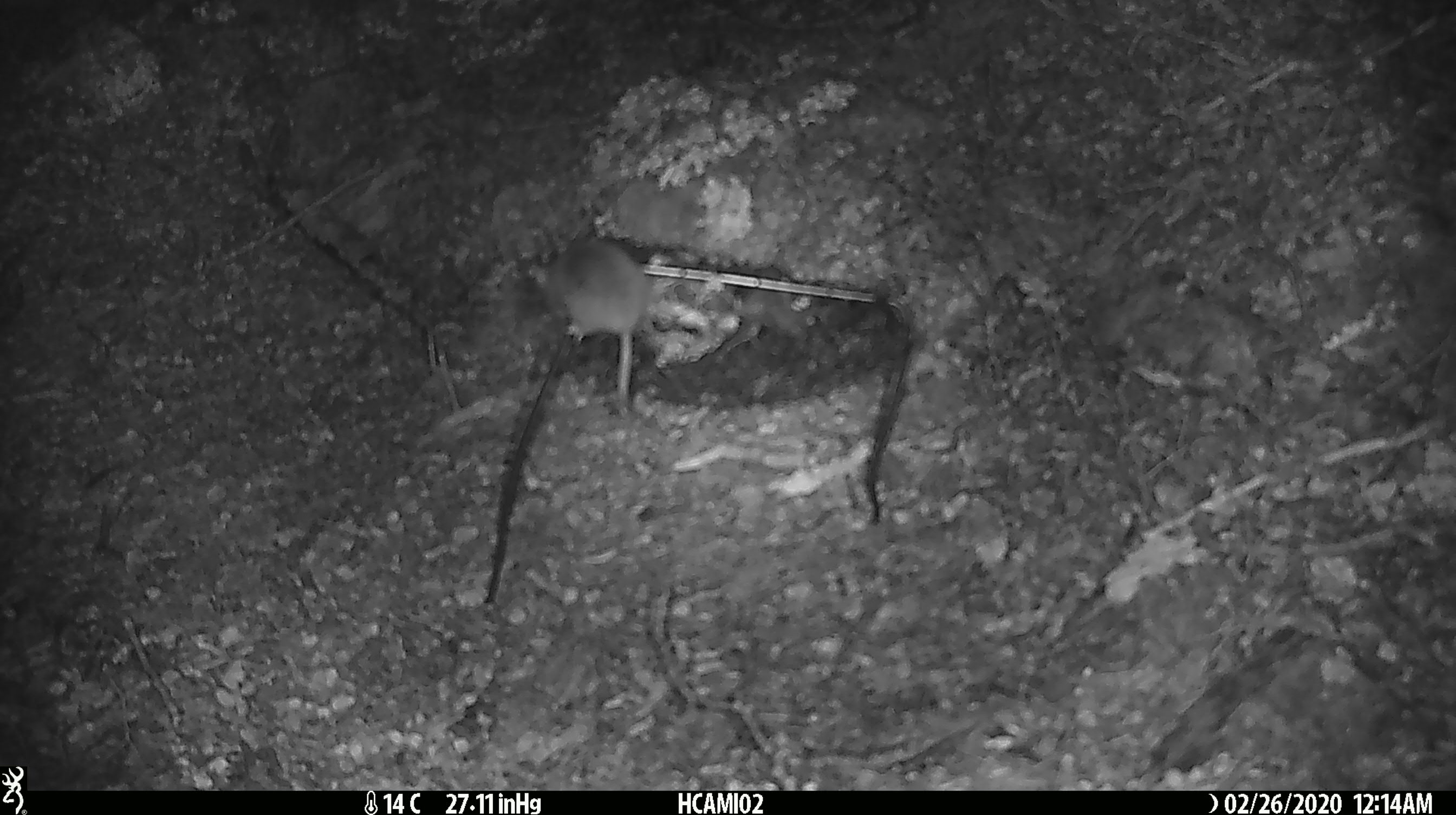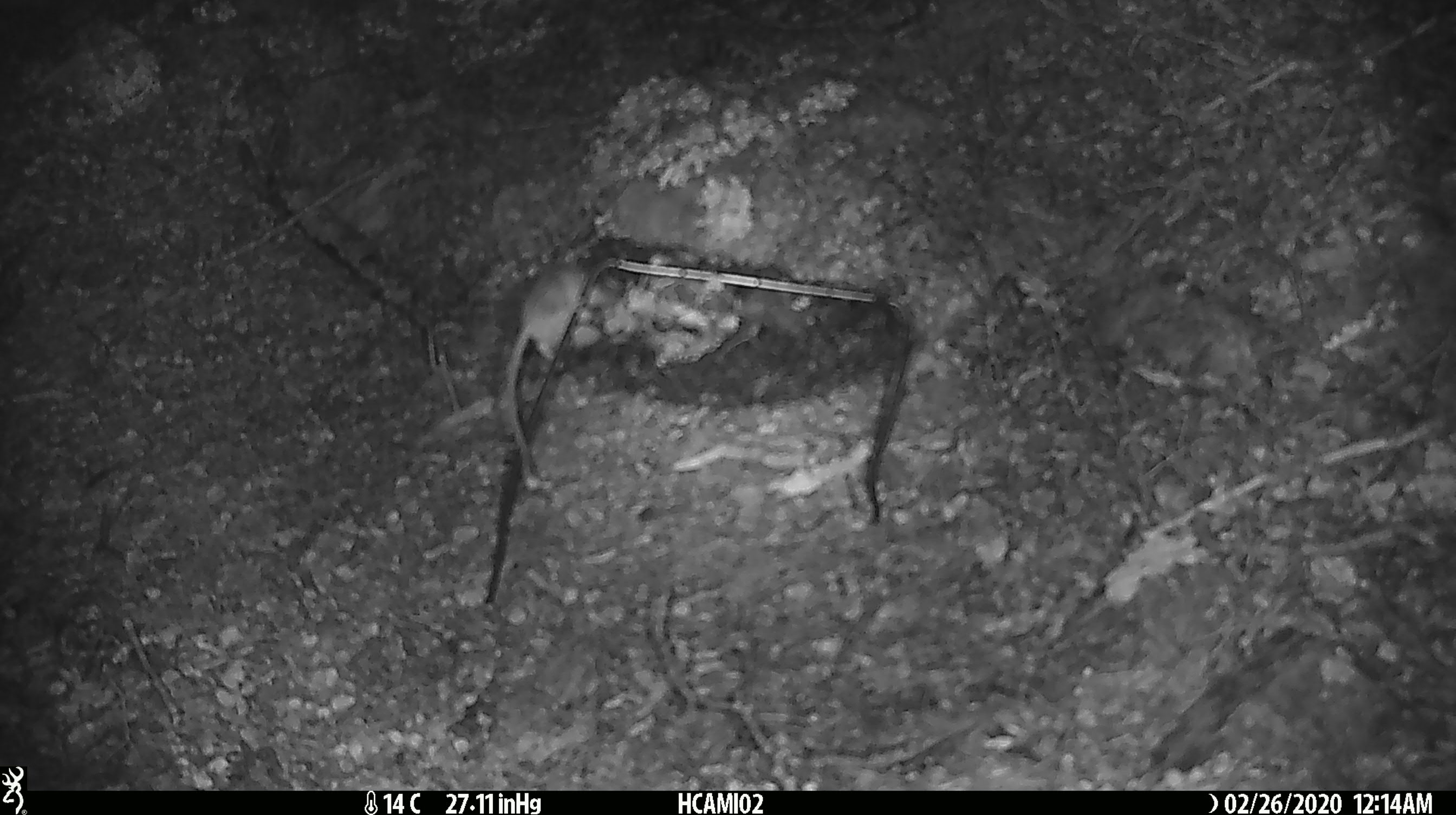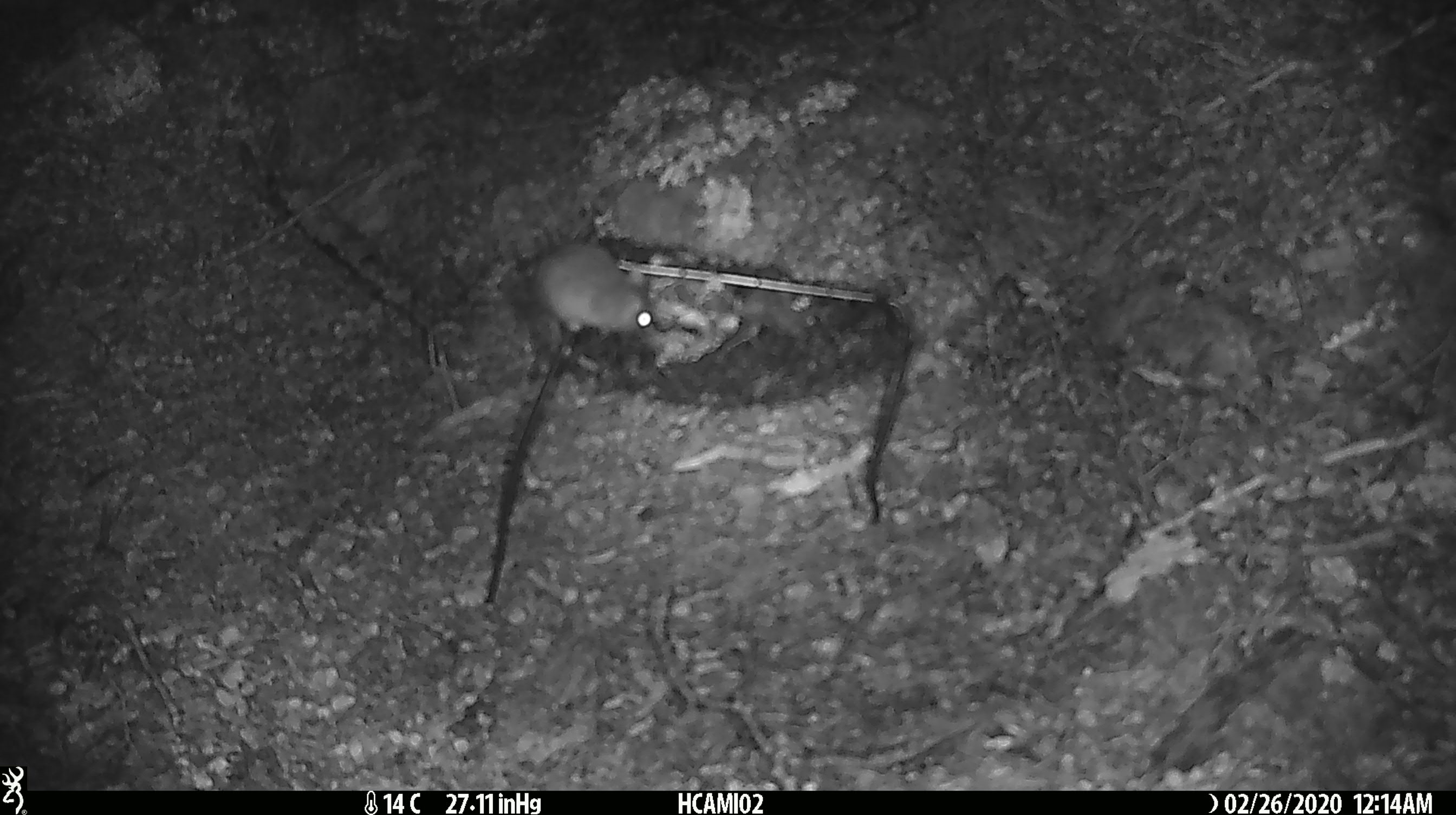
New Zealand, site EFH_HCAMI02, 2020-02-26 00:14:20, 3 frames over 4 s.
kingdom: Animalia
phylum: Chordata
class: Mammalia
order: Rodentia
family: Muridae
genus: Mus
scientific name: Mus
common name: mouse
Mouse (Mus).